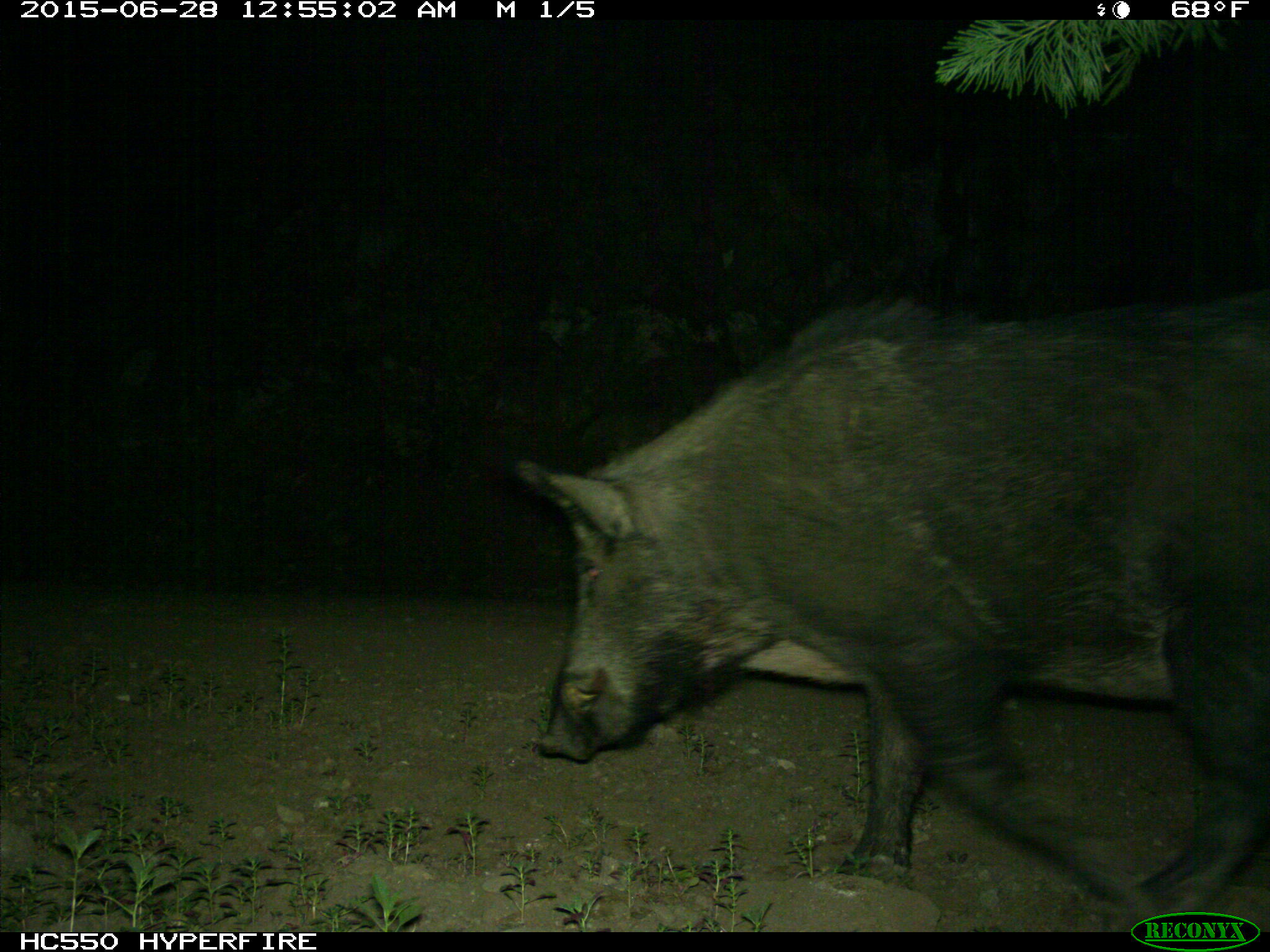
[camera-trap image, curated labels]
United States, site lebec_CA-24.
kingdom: Animalia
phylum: Chordata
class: Mammalia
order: Artiodactyla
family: Suidae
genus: Sus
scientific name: Sus scrofa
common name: wild boar